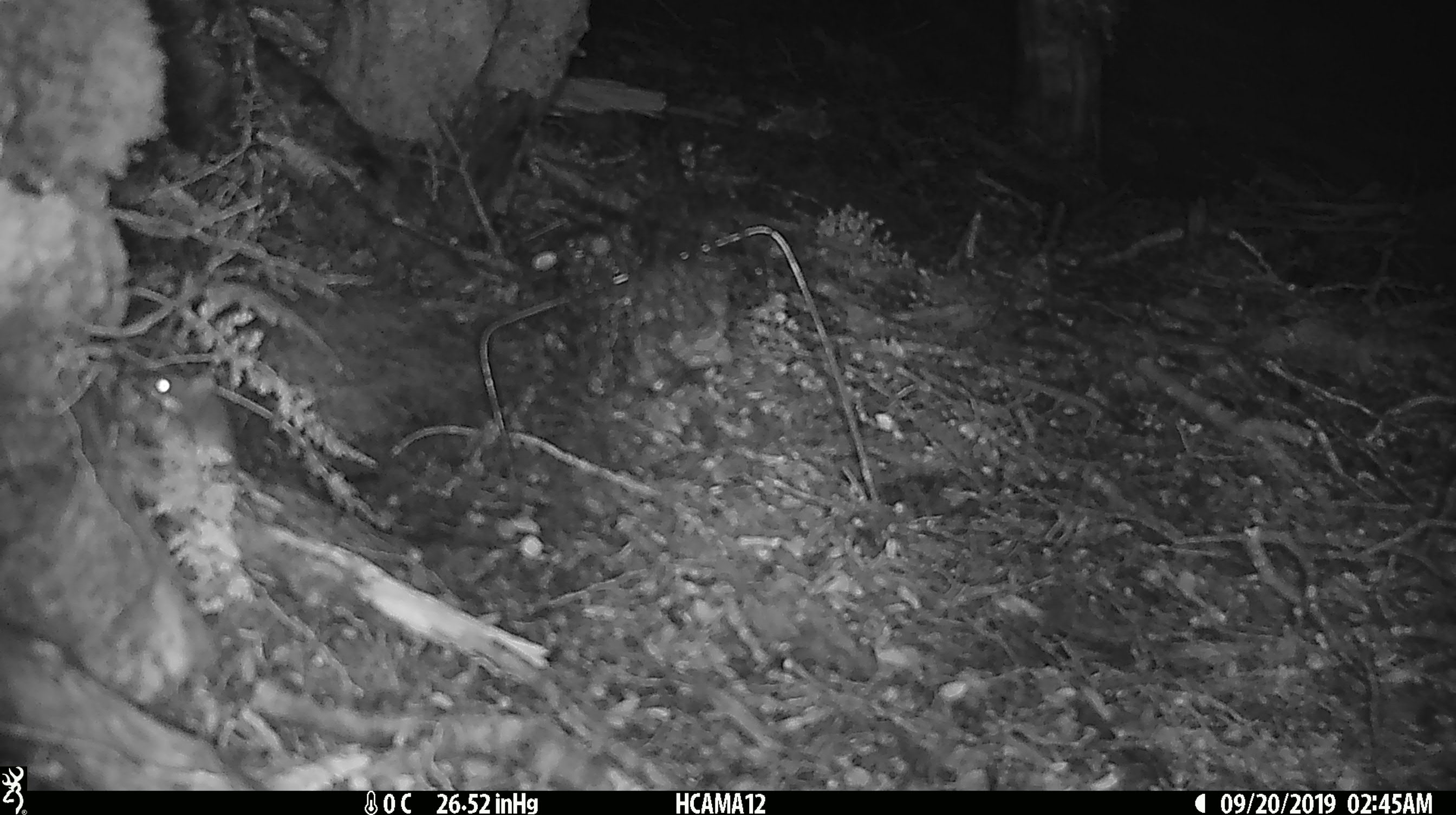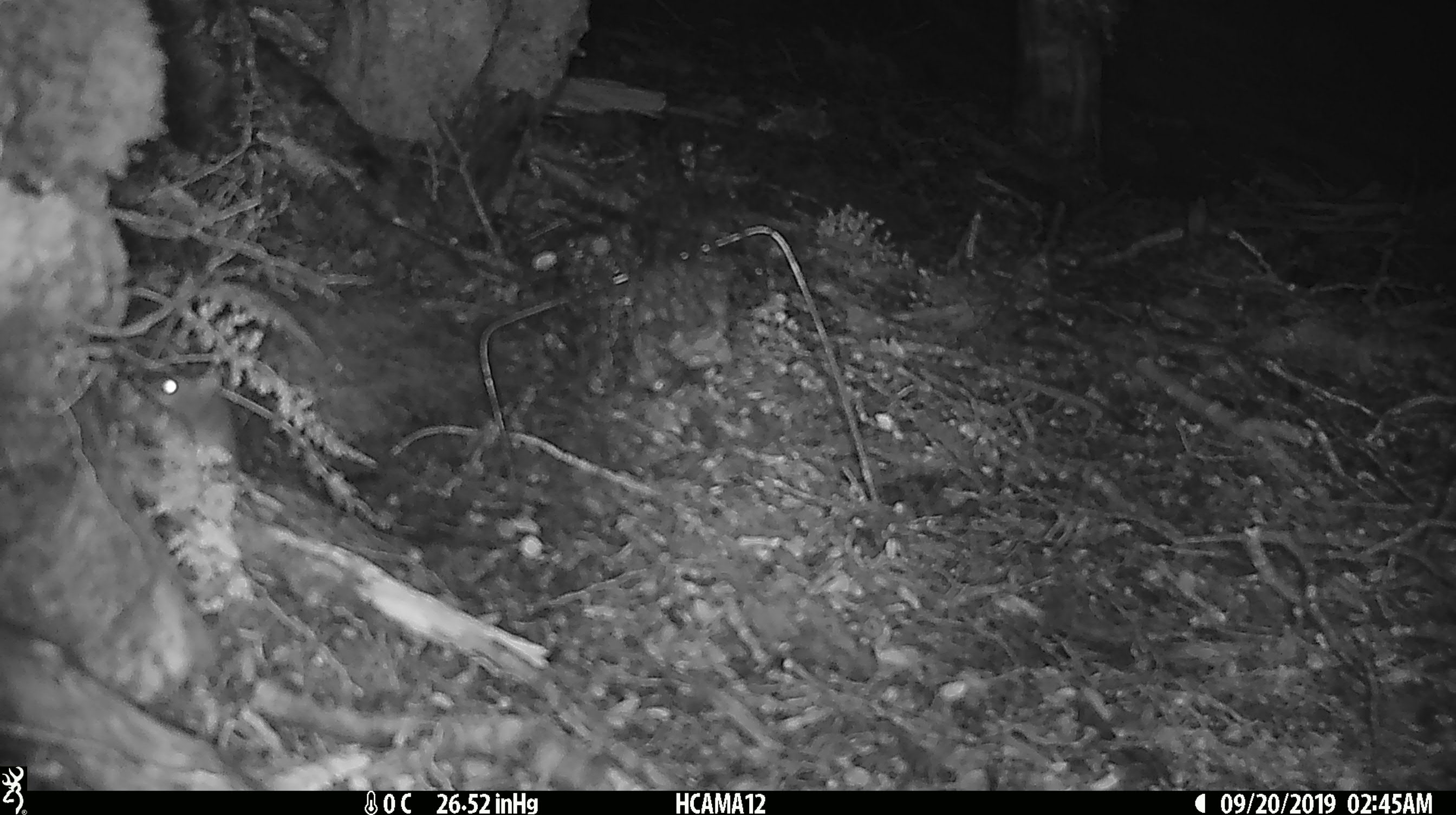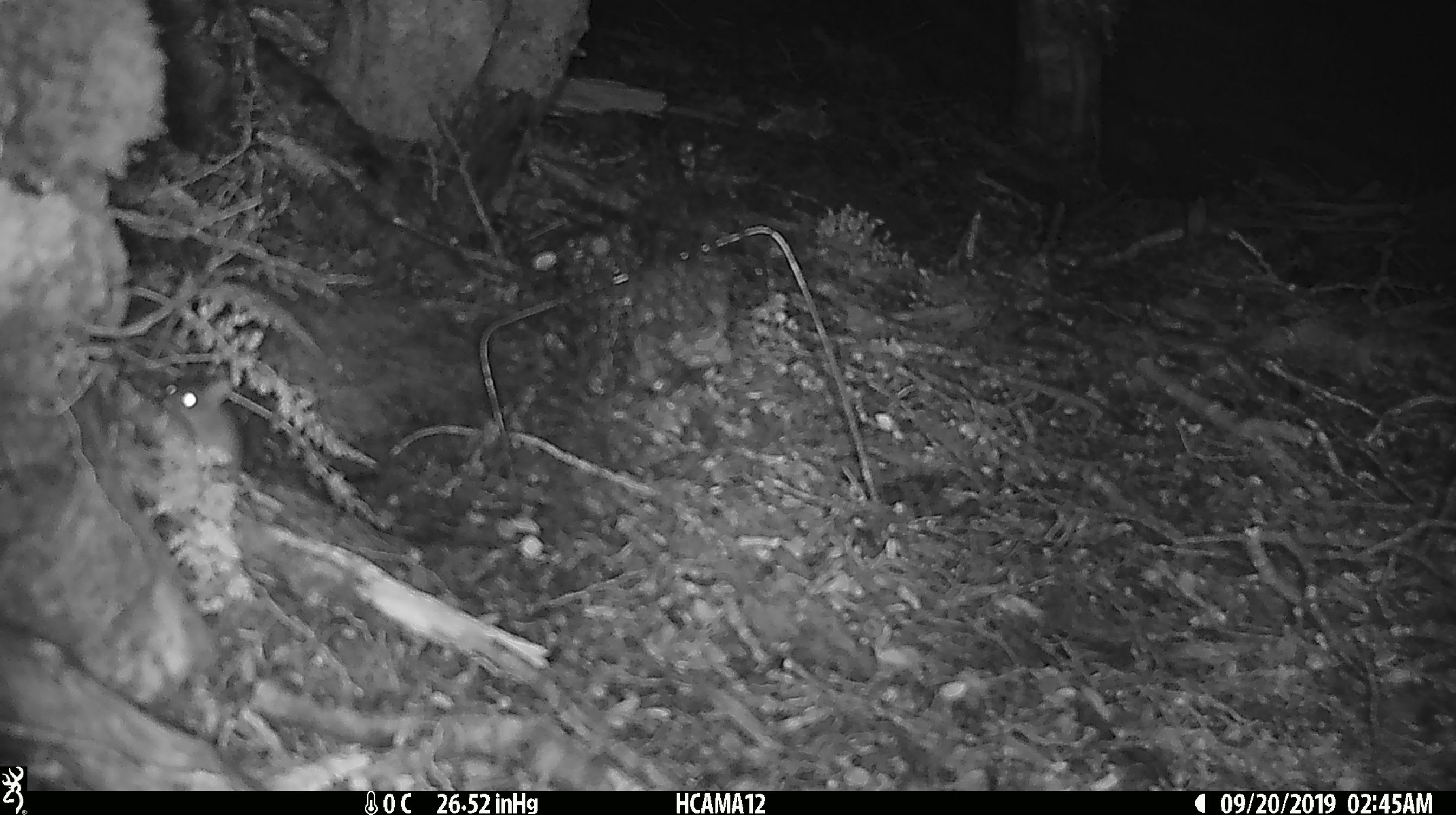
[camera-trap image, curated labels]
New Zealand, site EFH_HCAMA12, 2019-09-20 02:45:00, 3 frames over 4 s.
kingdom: Animalia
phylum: Chordata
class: Mammalia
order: Rodentia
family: Muridae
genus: Mus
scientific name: Mus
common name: mouse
Mouse (Mus).